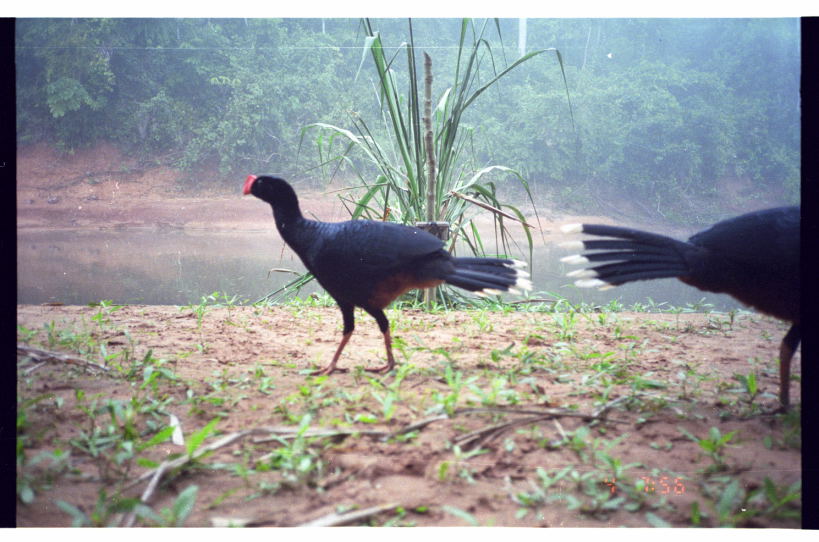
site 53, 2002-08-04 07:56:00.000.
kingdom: Animalia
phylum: Chordata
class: Aves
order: Galliformes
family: Cracidae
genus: Mitu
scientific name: Mitu tuberosum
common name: razor-billed curassow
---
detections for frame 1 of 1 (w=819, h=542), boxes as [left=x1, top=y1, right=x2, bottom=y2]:
mitu tuberosum: [left=241, top=173, right=534, bottom=376]; [left=558, top=205, right=800, bottom=415]